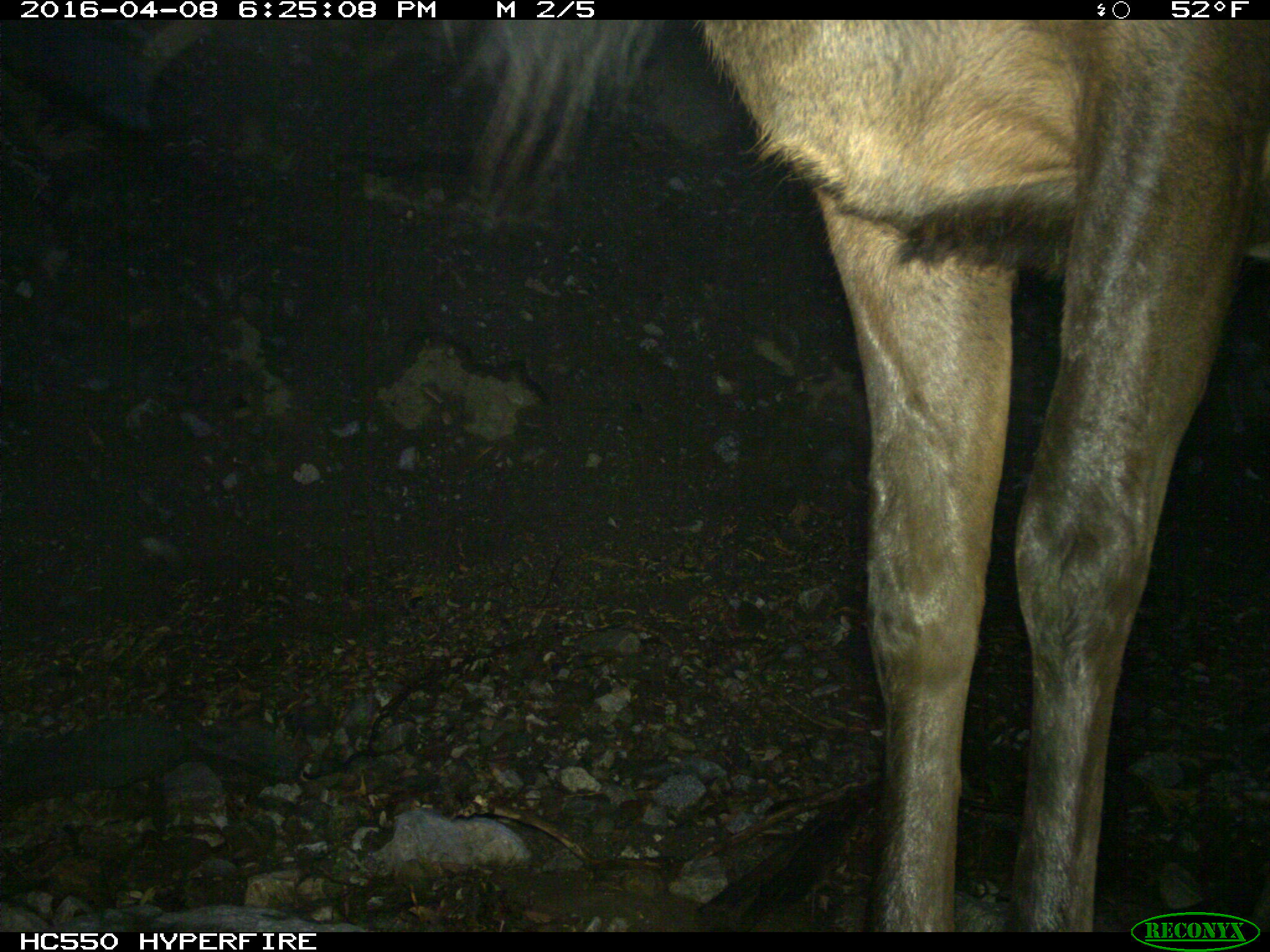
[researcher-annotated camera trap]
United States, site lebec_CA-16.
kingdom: Animalia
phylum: Chordata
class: Mammalia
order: Artiodactyla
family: Cervidae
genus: Cervus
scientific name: Cervus canadensis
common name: elk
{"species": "Cervus canadensis (elk)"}